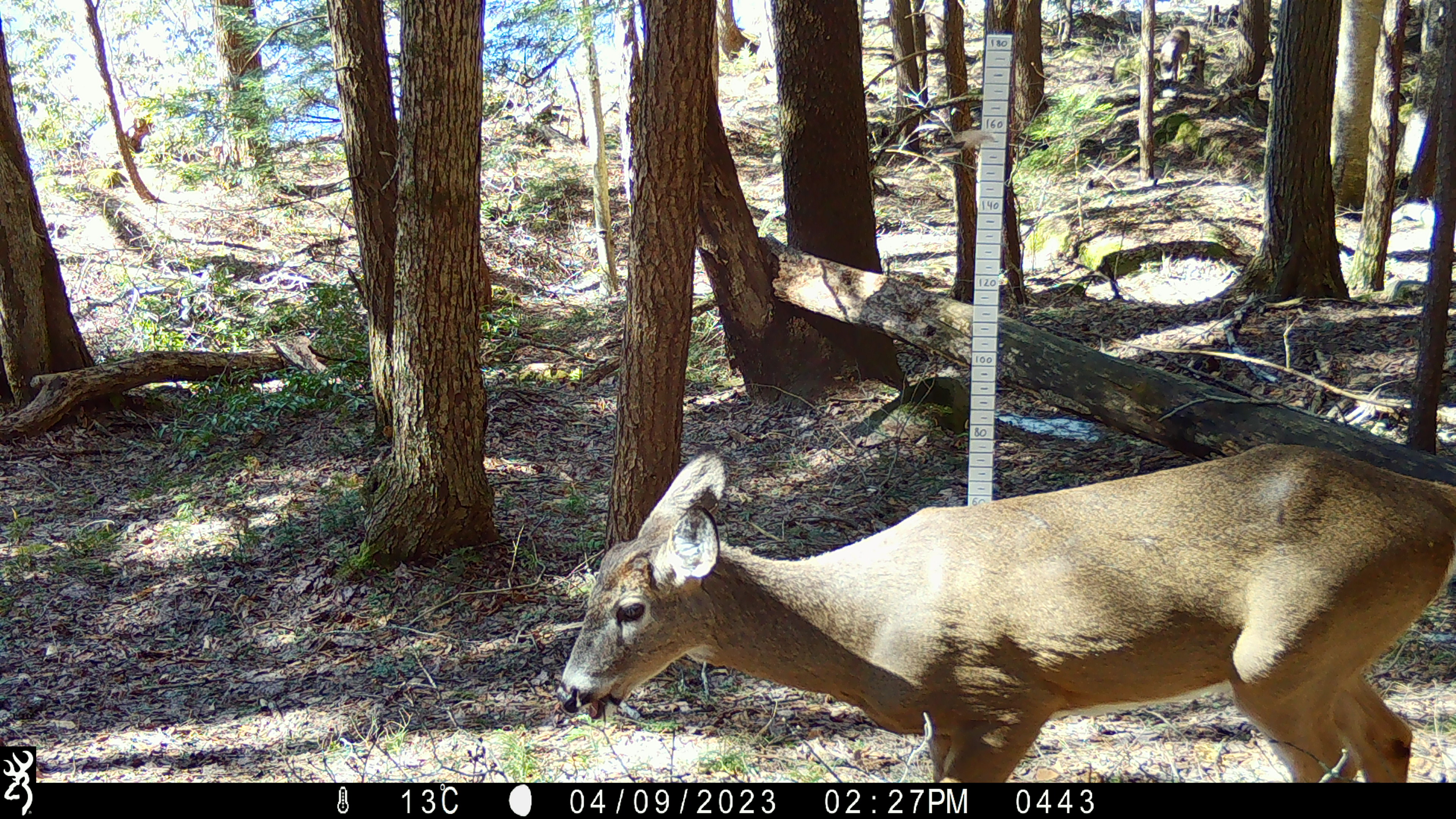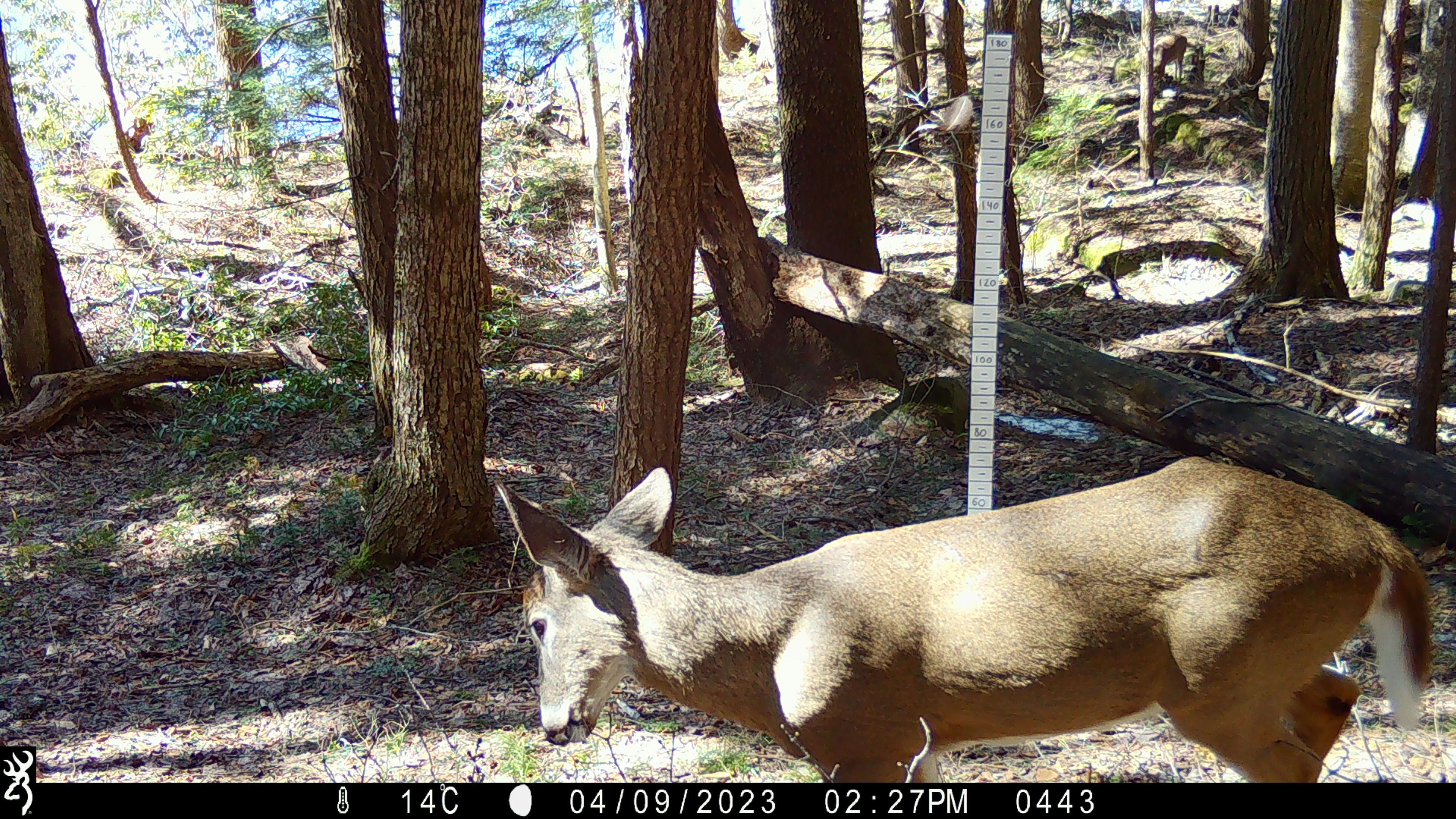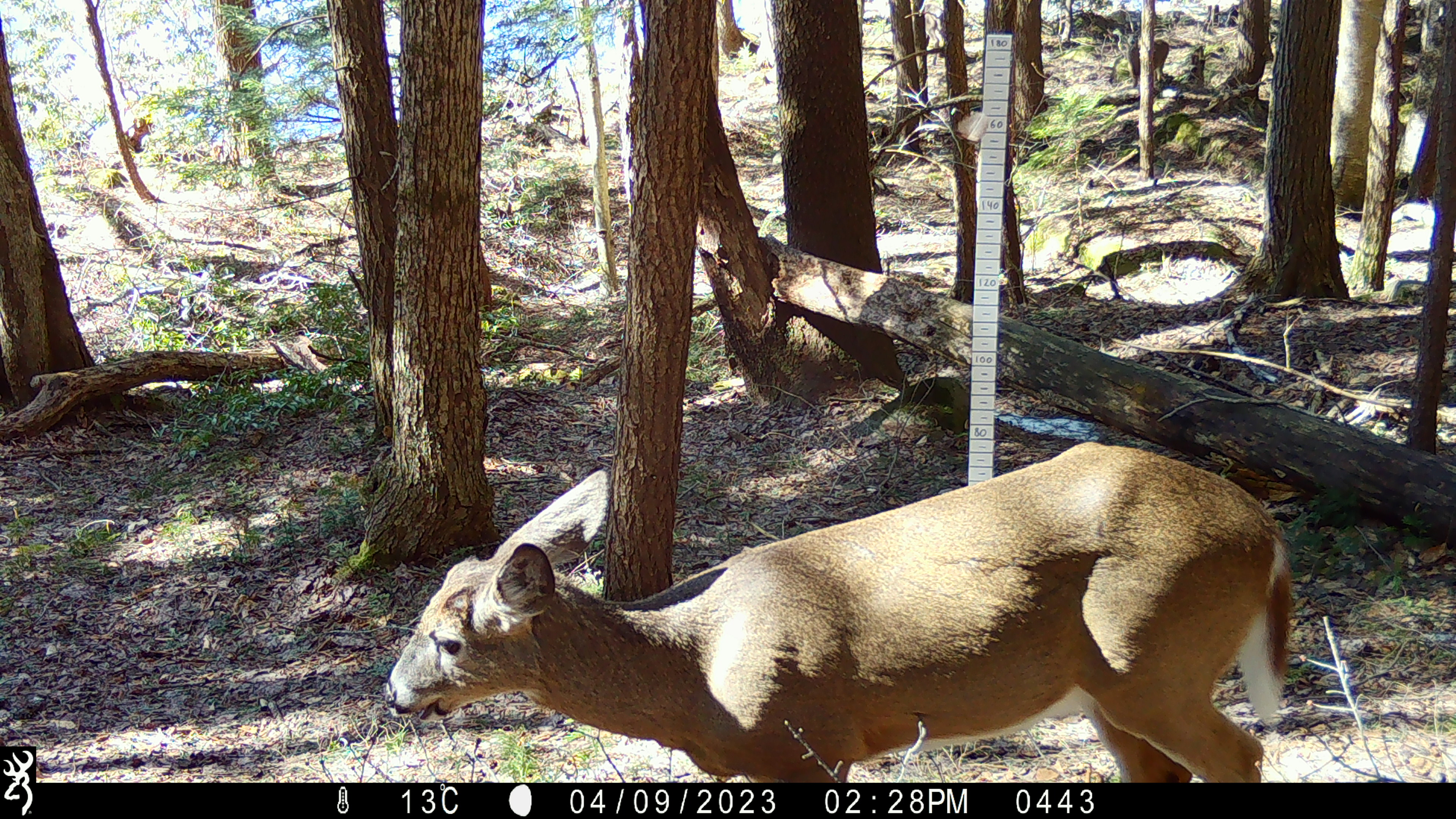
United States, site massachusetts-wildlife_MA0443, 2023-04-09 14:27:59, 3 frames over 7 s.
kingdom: Animalia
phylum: Chordata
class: Mammalia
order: Artiodactyla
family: Cervidae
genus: Odocoileus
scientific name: Odocoileus virginianus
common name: white-tailed deer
White-tailed deer (Odocoileus virginianus).